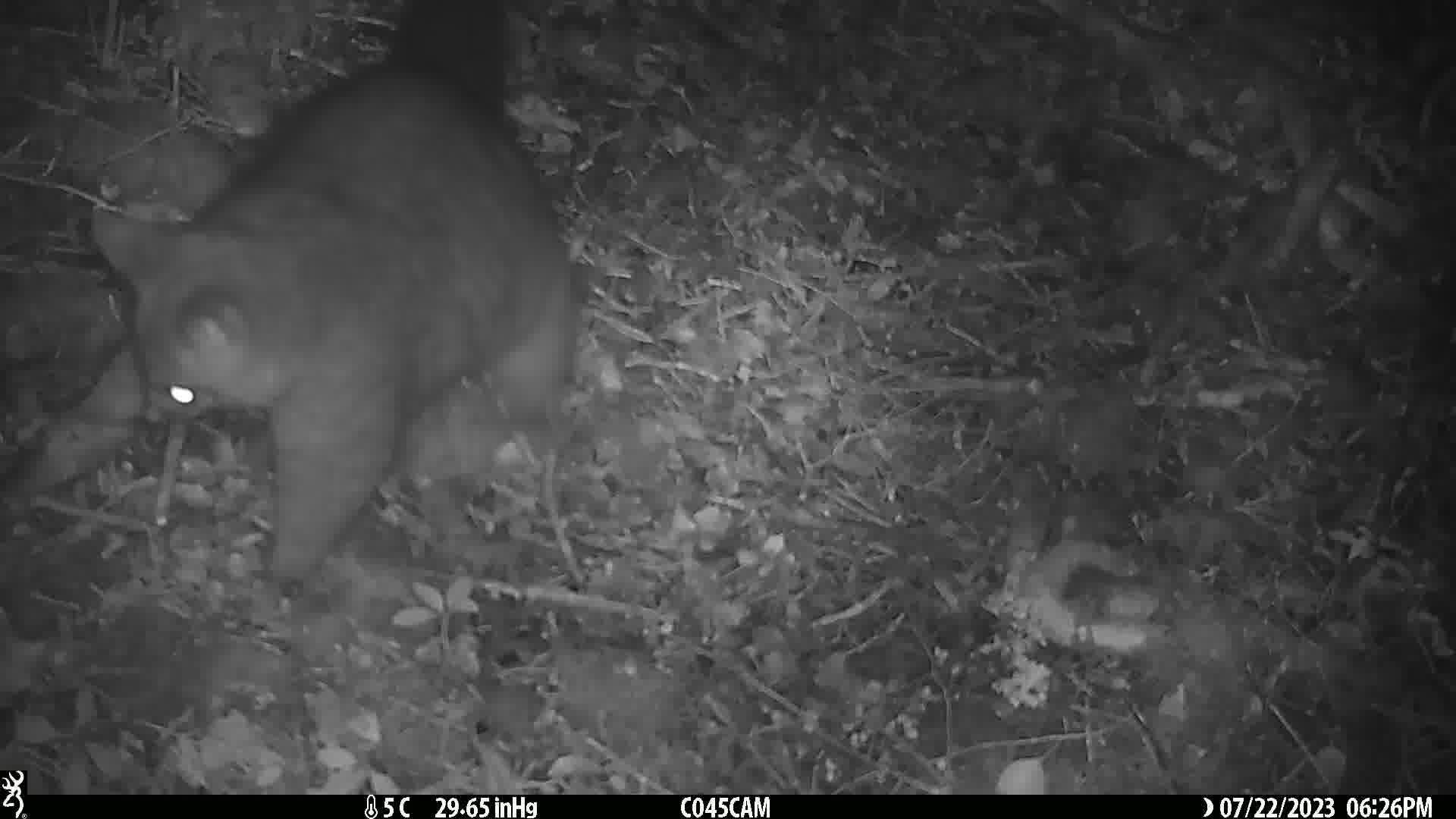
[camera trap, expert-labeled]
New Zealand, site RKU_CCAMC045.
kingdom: Animalia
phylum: Chordata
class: Mammalia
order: Diprotodontia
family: Phalangeridae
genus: Trichosurus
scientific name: Trichosurus vulpecula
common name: common brushtail possum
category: possum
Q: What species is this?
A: Possum (common brushtail possum) (Trichosurus vulpecula).